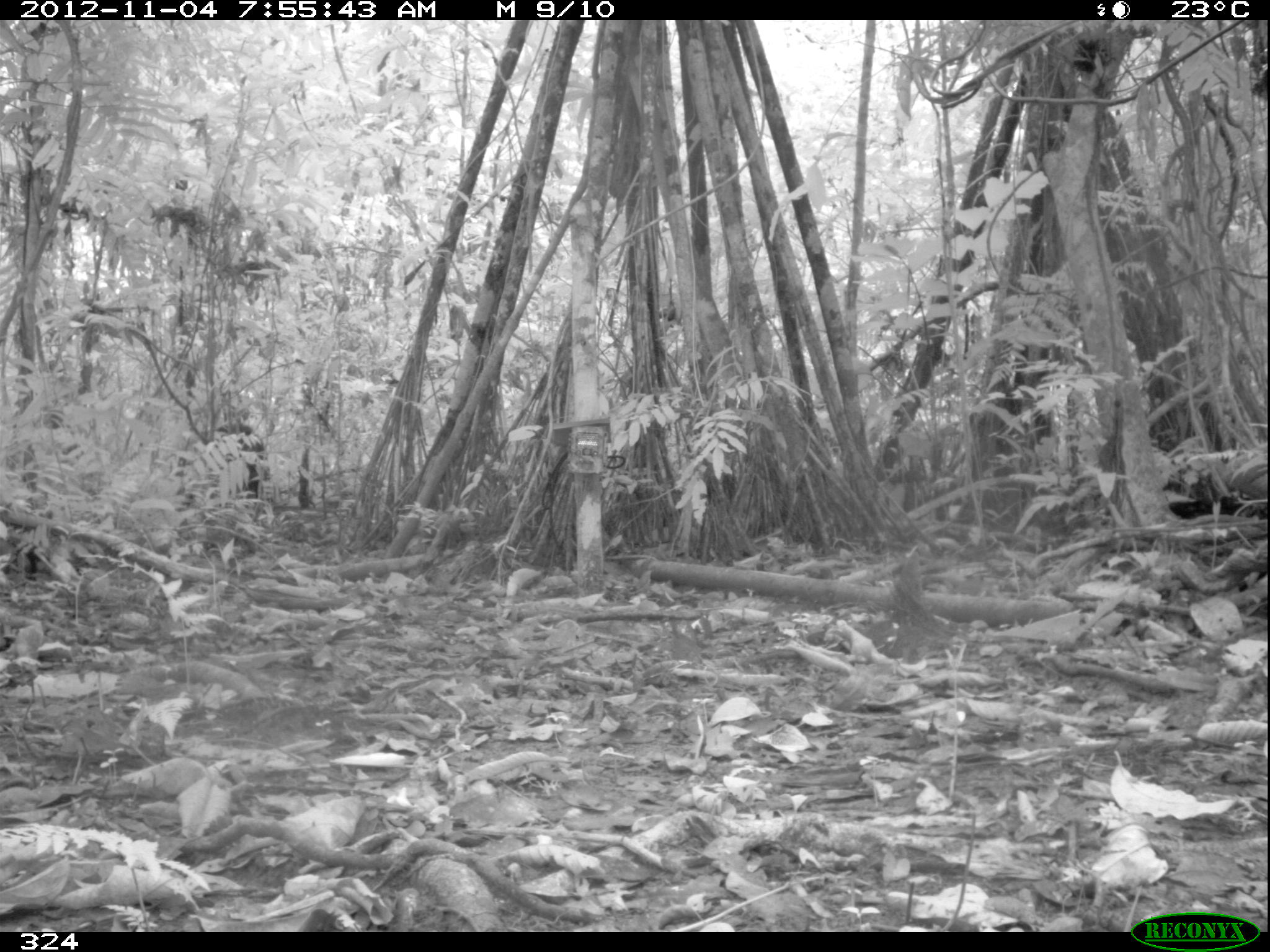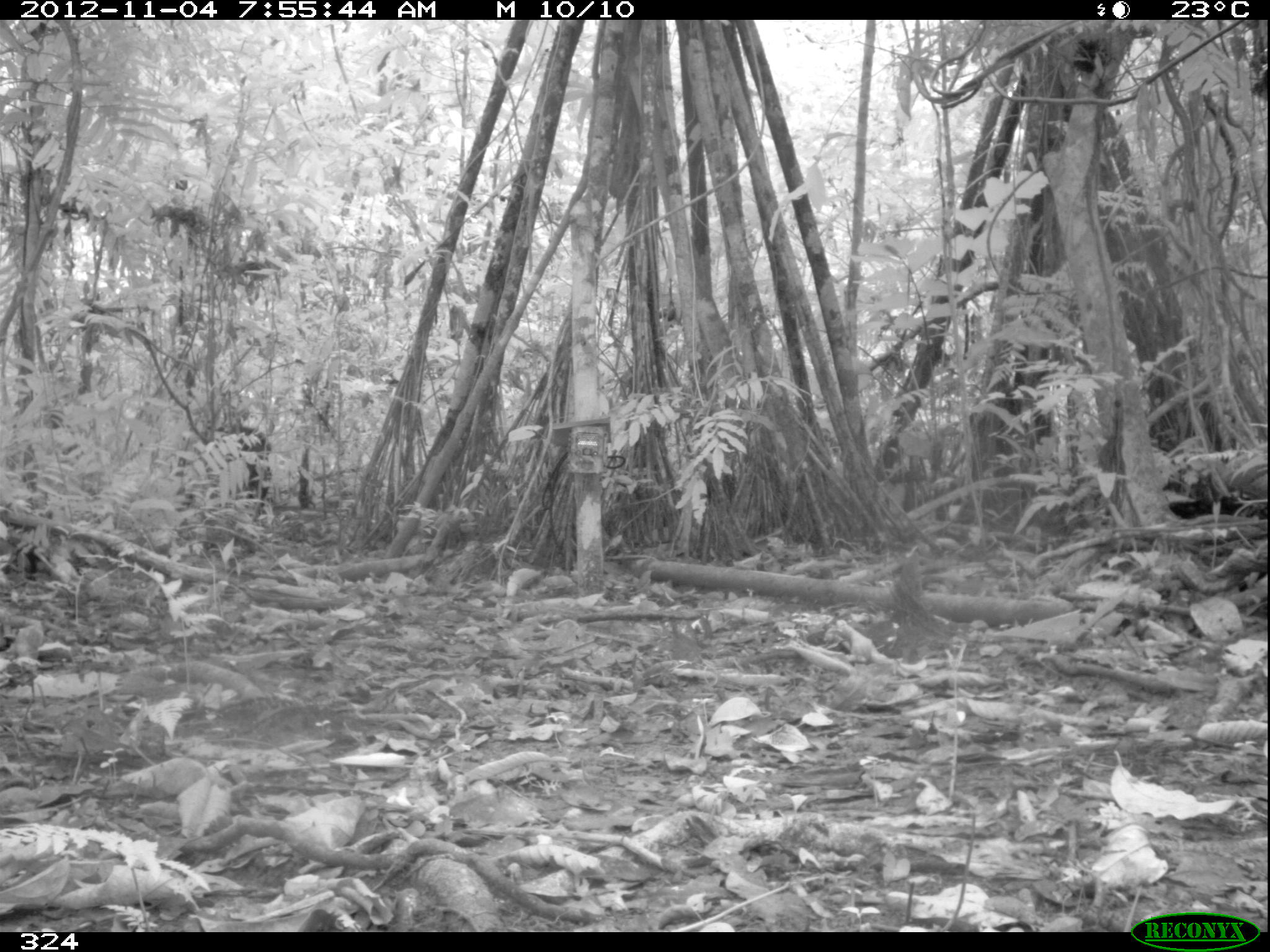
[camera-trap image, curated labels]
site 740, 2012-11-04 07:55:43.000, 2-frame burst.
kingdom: Animalia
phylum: Chordata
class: Mammalia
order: Artiodactyla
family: Tayassuidae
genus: Tayassu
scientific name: Tayassu pecari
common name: white-lipped peccary